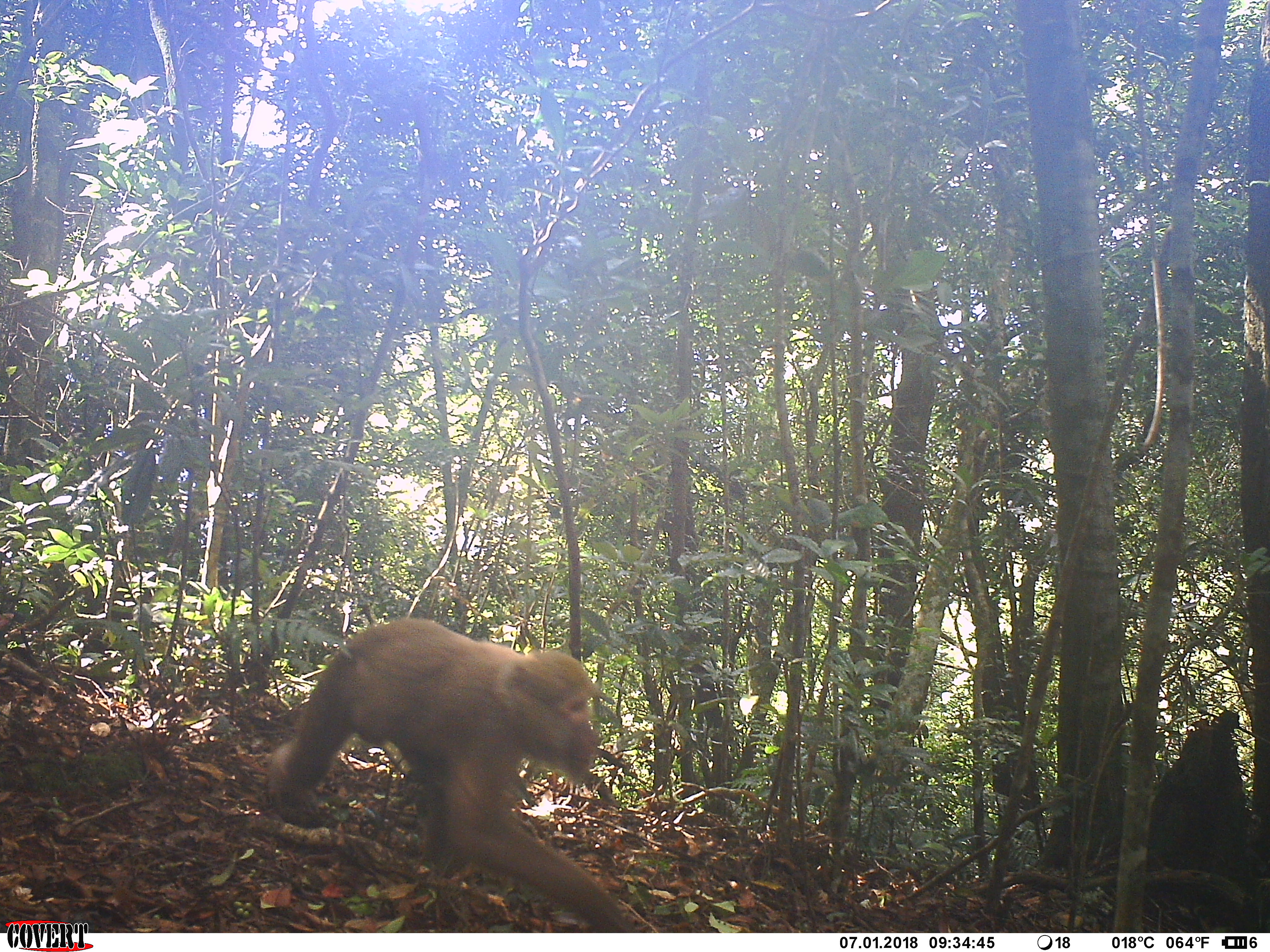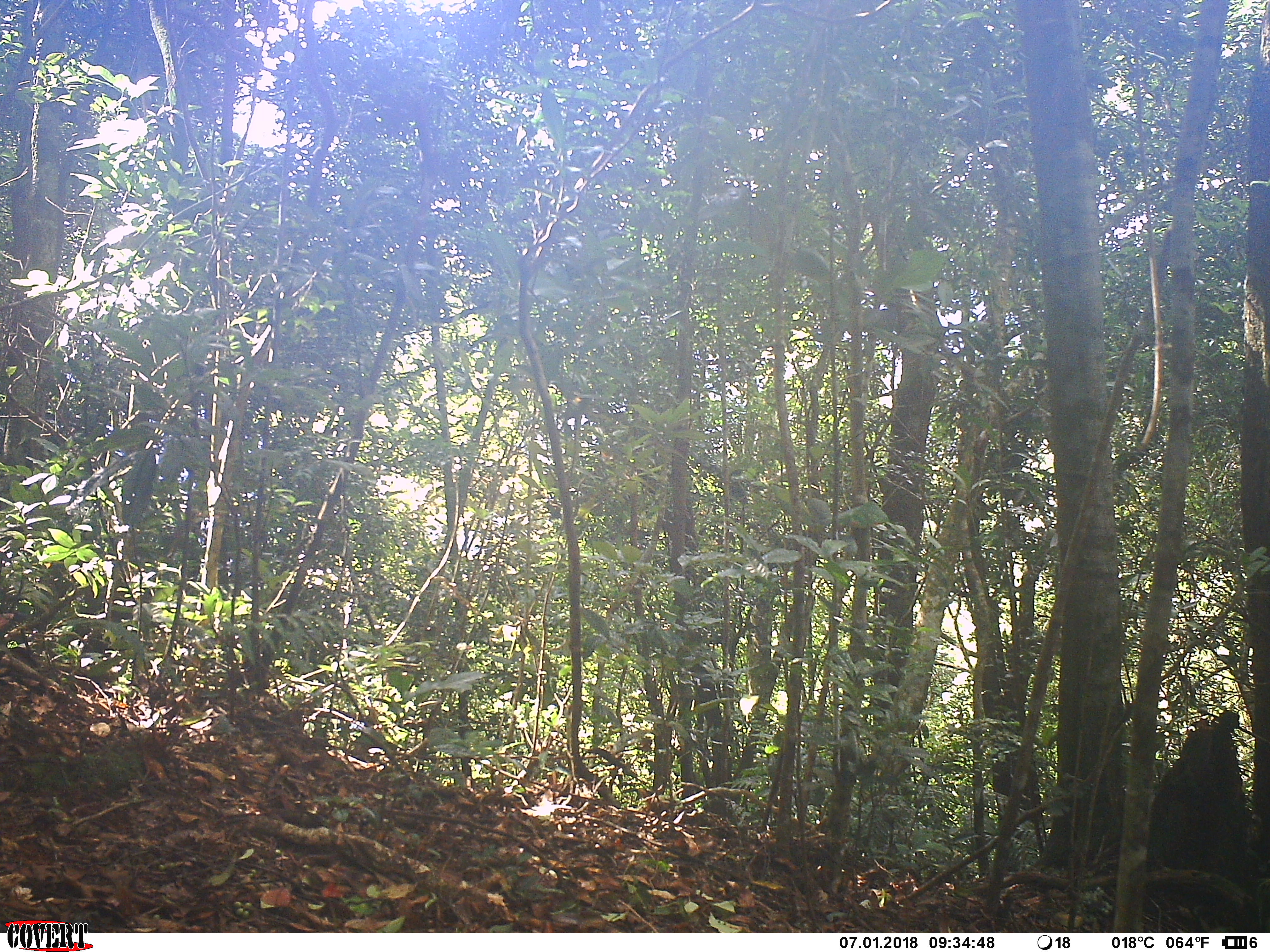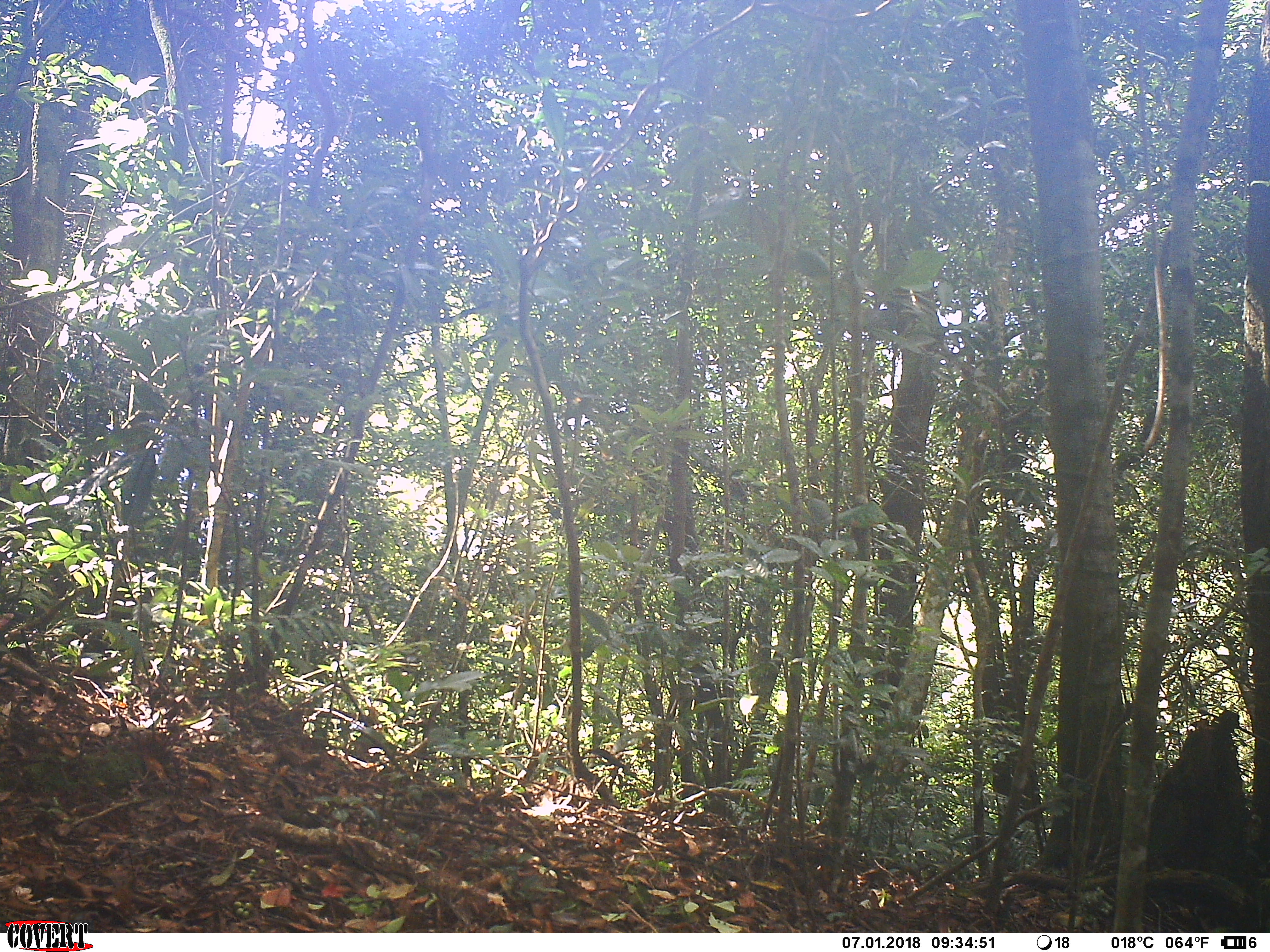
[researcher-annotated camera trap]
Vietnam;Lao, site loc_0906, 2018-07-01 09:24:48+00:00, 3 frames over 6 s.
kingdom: Animalia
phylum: Chordata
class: Mammalia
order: Primates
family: Cercopithecidae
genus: Macaca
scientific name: Macaca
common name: macaque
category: macaque not stump tailed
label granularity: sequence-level